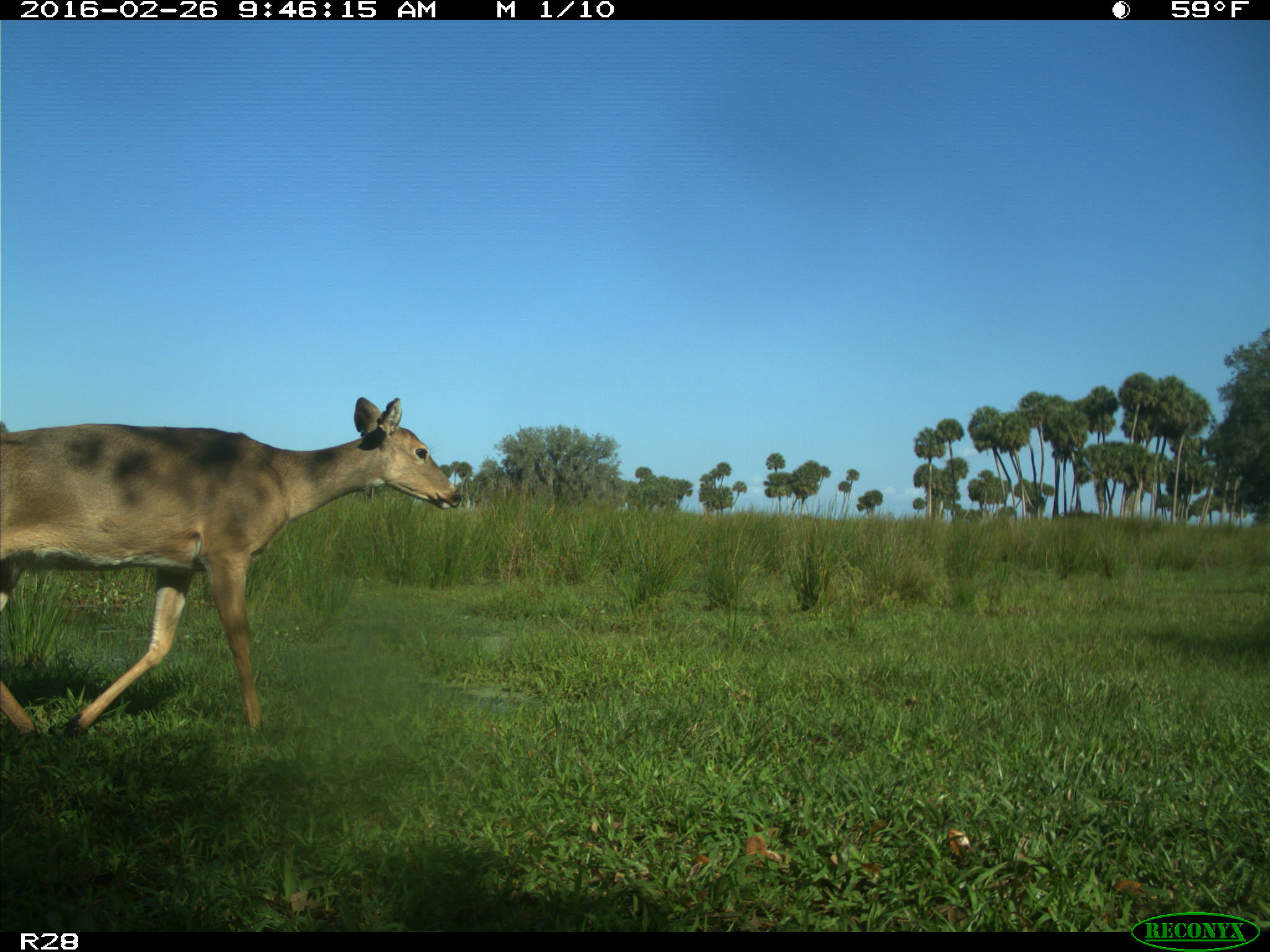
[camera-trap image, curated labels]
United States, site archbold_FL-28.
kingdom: Animalia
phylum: Chordata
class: Mammalia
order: Artiodactyla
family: Cervidae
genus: Odocoileus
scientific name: Odocoileus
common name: deer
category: unidentified deer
Unidentified deer (deer) (Odocoileus).